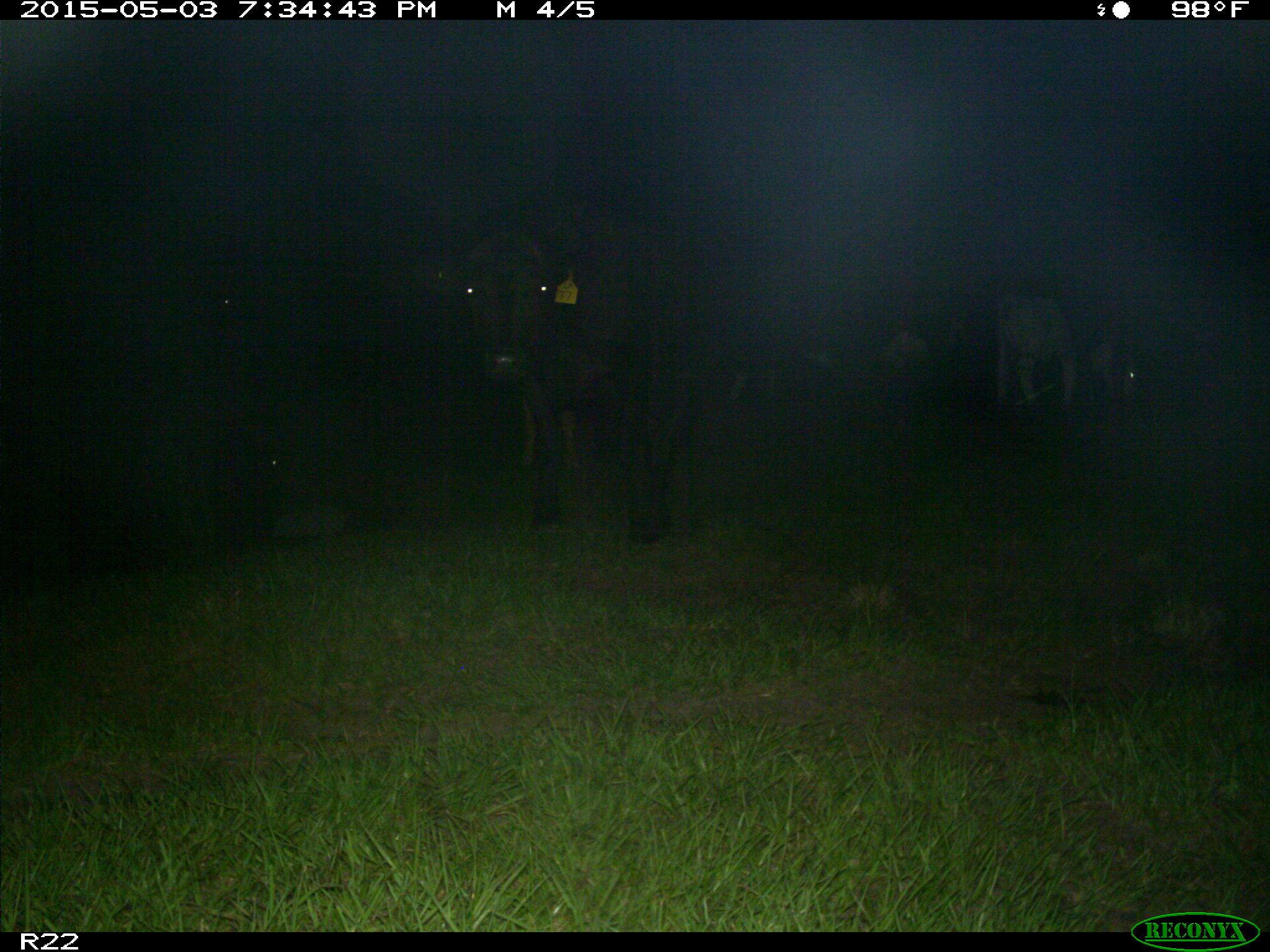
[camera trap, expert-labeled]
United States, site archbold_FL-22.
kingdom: Animalia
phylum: Chordata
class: Mammalia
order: Artiodactyla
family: Bovidae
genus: Bos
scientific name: Bos taurus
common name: domestic cow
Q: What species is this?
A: Bos taurus (domestic cow).